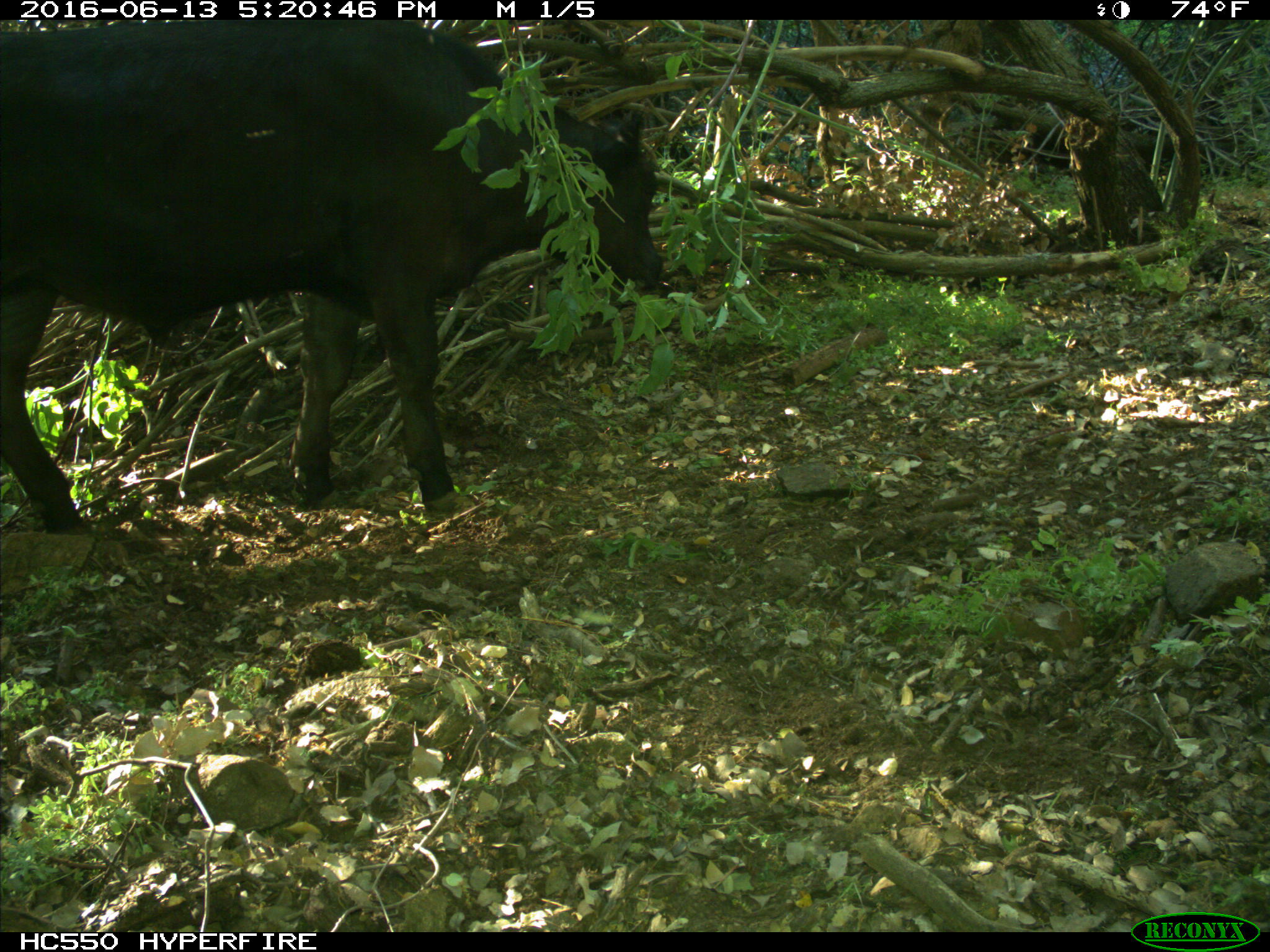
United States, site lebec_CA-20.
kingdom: Animalia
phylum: Chordata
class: Mammalia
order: Artiodactyla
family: Bovidae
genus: Bos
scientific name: Bos taurus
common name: domestic cow